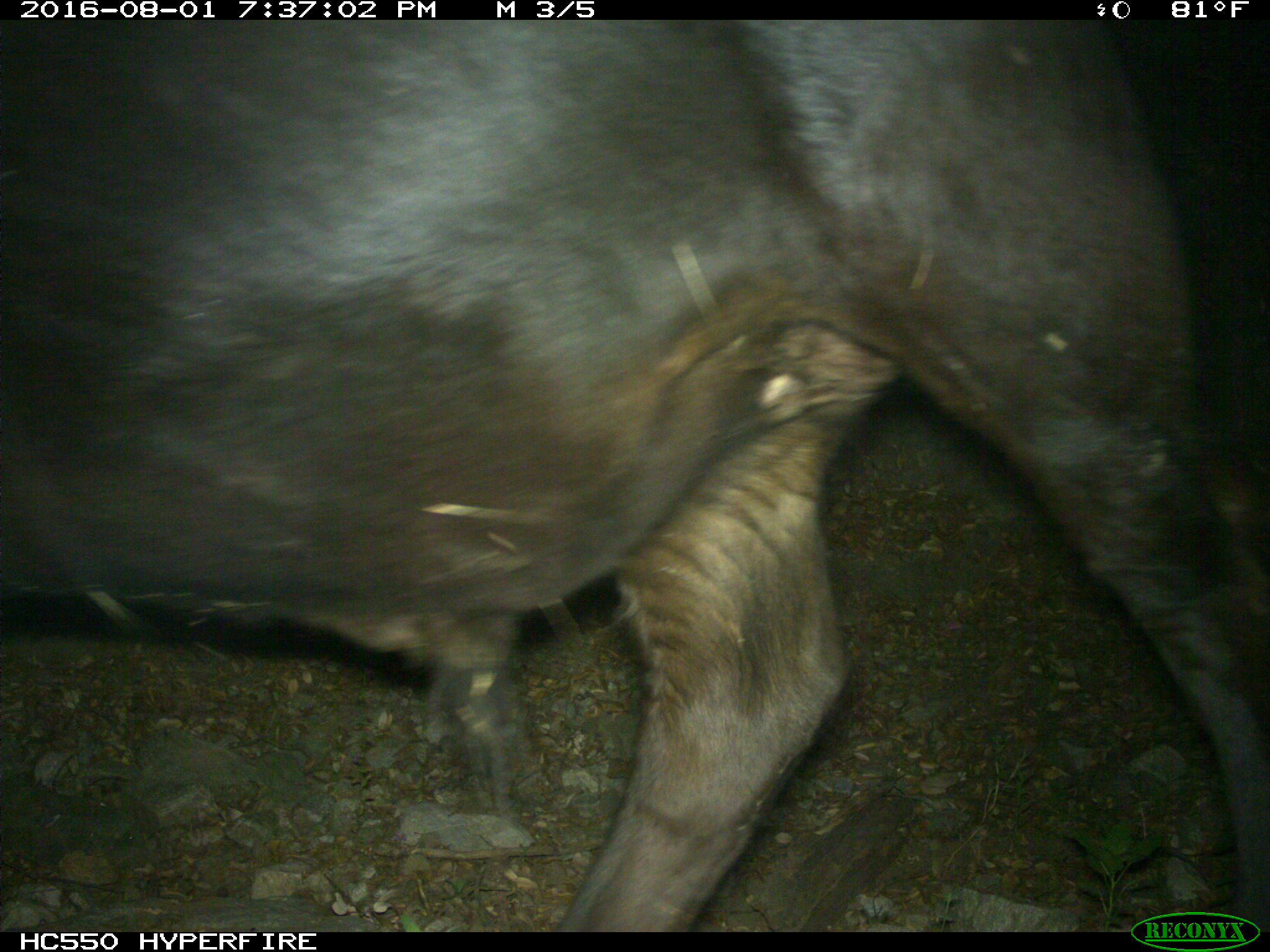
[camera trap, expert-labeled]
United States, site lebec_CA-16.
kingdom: Animalia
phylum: Chordata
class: Mammalia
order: Artiodactyla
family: Bovidae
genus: Bos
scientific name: Bos taurus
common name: domestic cow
Bos taurus (domestic cow).